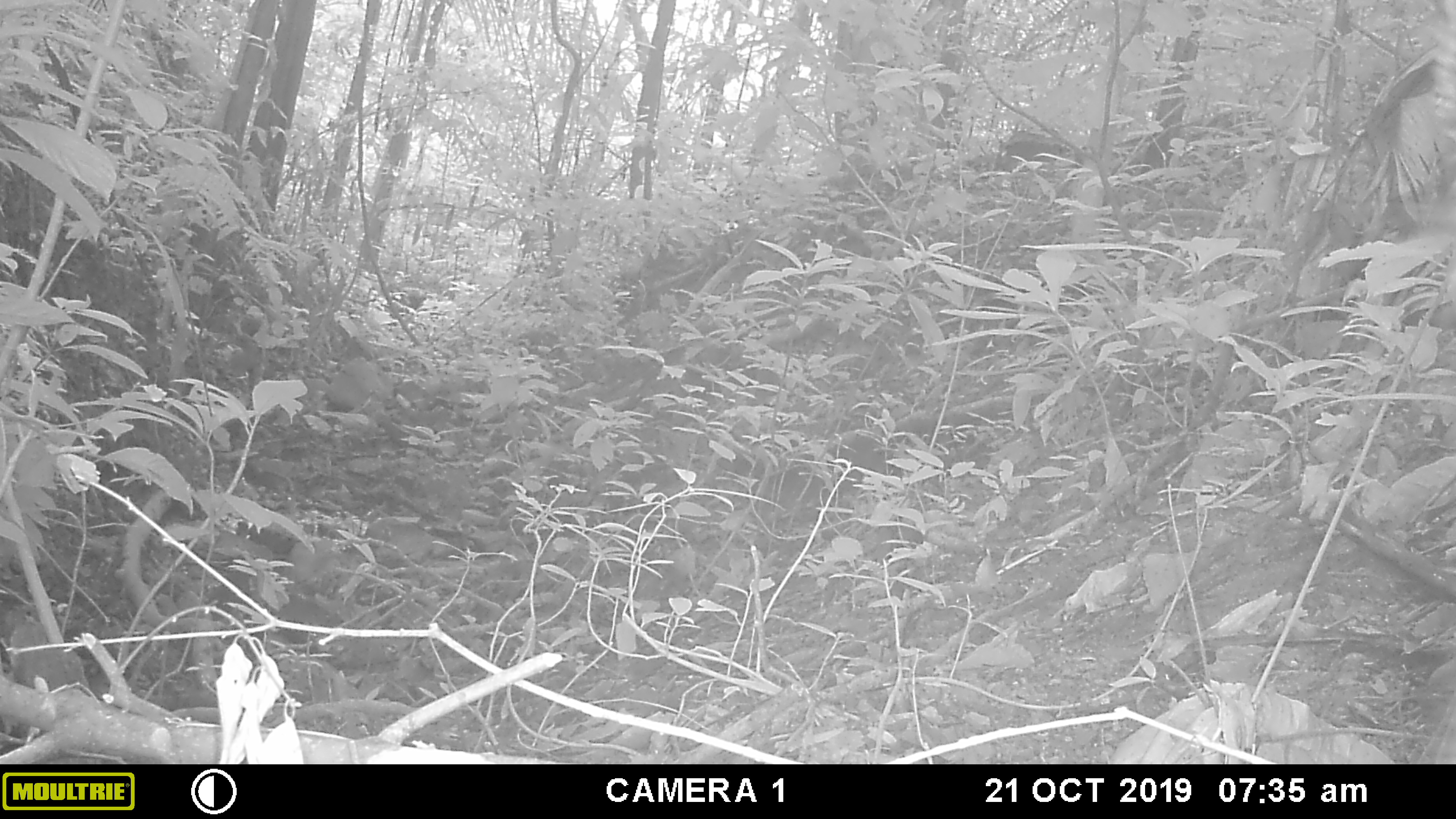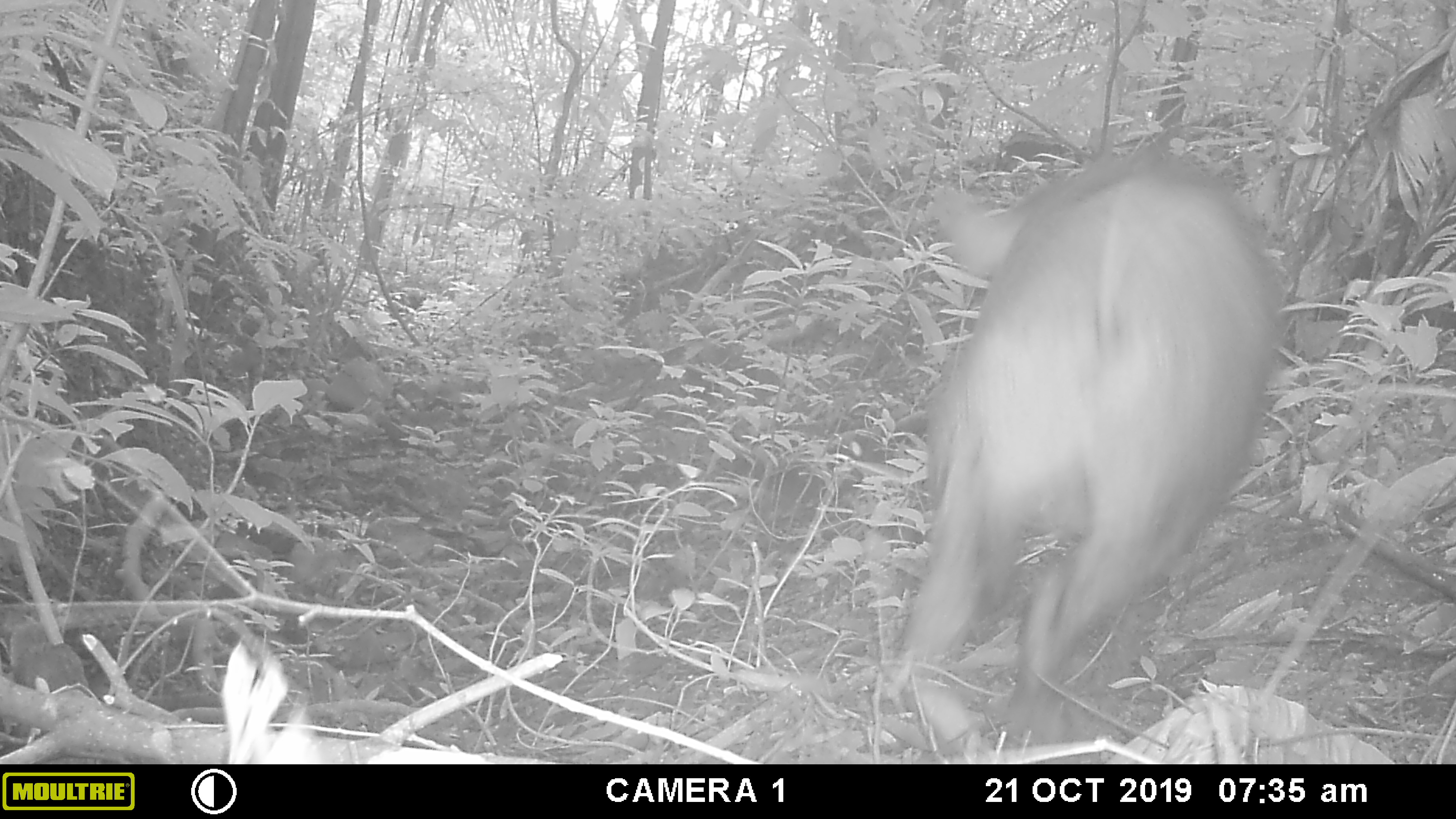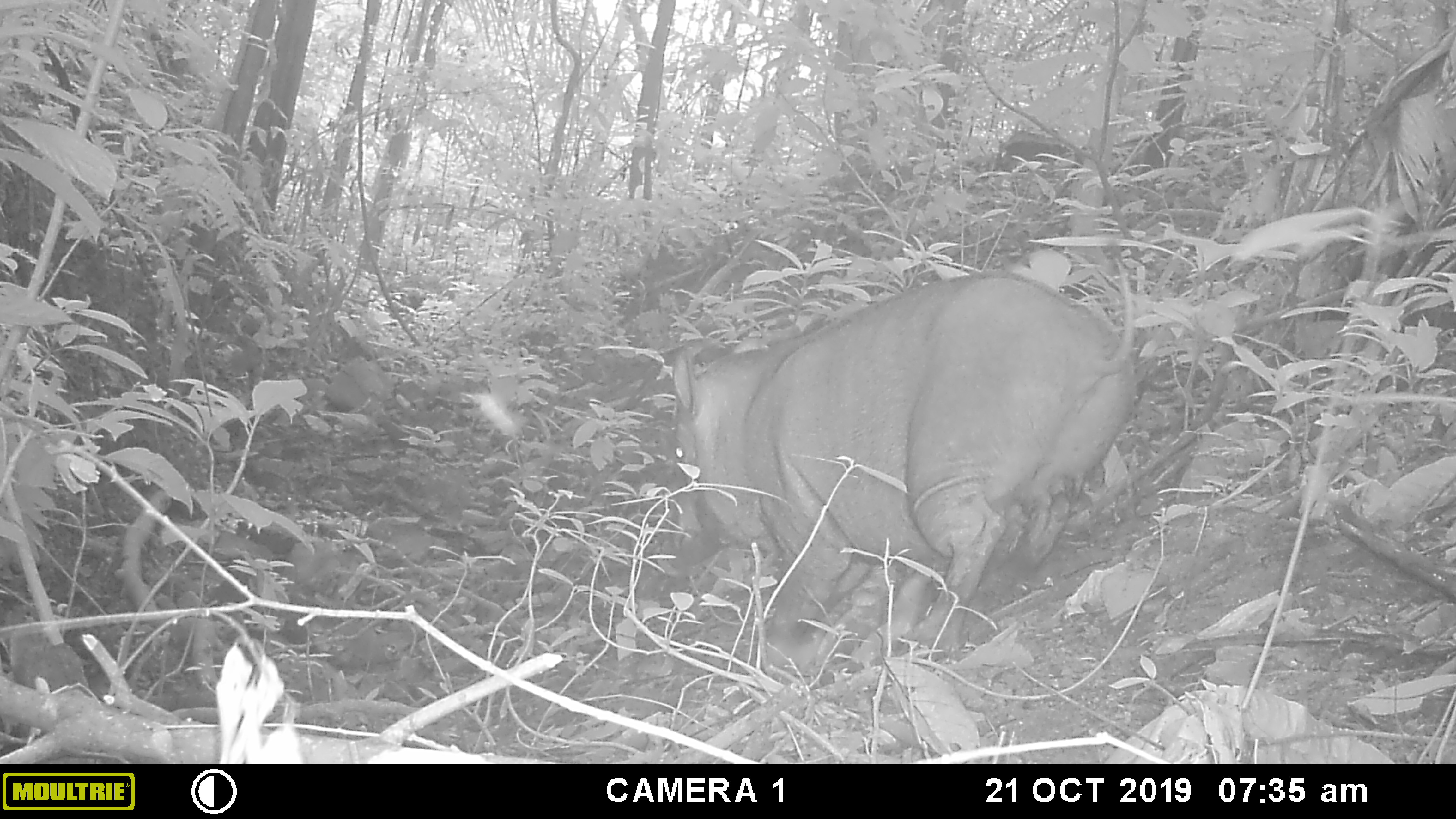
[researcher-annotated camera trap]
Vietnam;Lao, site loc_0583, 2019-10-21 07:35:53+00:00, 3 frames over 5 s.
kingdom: Animalia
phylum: Chordata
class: Mammalia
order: Artiodactyla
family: Suidae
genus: Sus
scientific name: Sus scrofa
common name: eurasian wild pig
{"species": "eurasian wild pig (Sus scrofa)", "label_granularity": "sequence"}